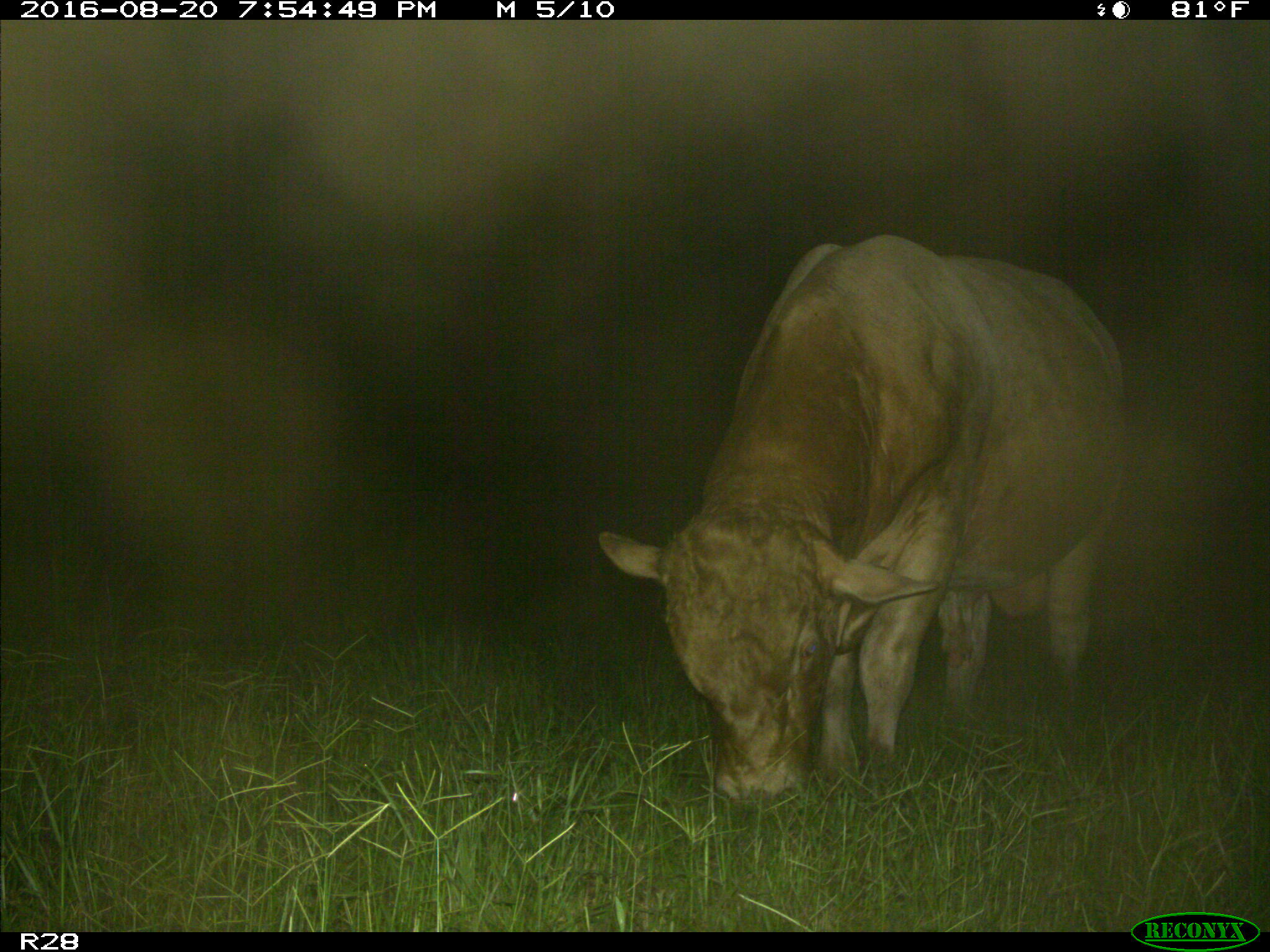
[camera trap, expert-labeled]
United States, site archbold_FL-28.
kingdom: Animalia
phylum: Chordata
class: Mammalia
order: Artiodactyla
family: Bovidae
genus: Bos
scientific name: Bos taurus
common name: domestic cow